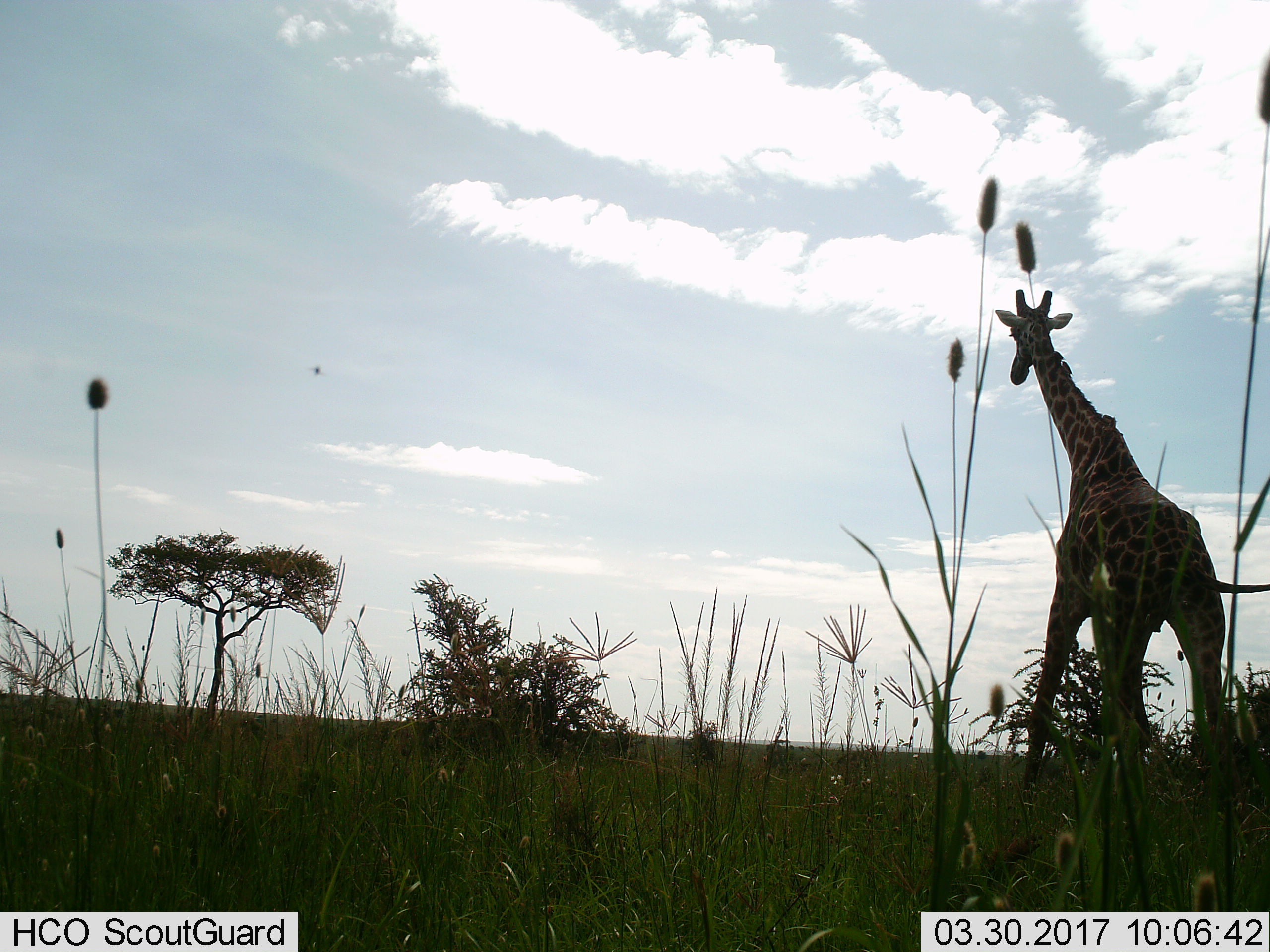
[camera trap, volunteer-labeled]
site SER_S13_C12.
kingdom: Animalia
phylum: Chordata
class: Mammalia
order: Artiodactyla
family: Giraffidae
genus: Giraffa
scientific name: Giraffa camelopardalis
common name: giraffe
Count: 1.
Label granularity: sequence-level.